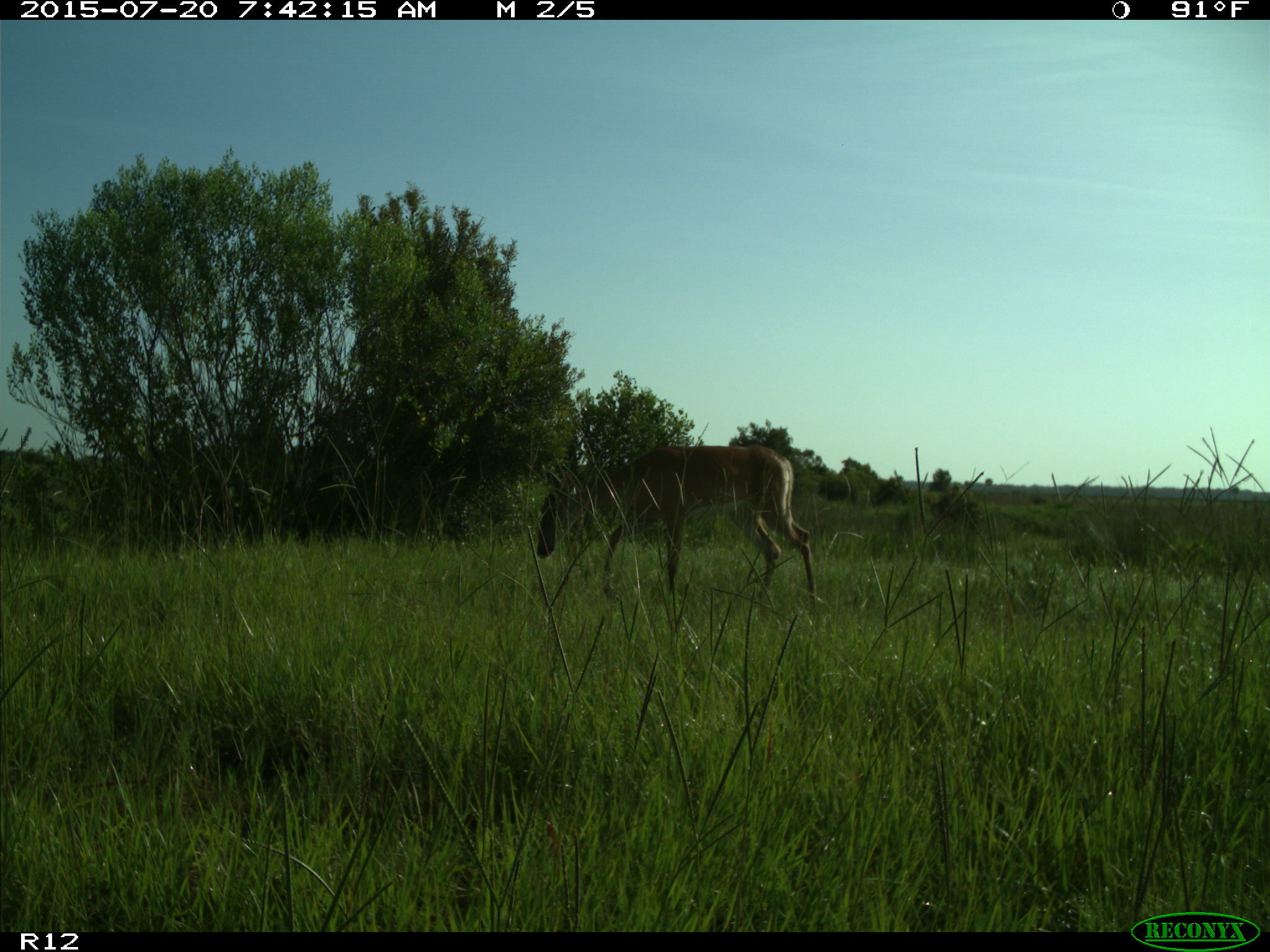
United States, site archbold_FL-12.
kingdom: Animalia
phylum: Chordata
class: Mammalia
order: Artiodactyla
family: Cervidae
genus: Odocoileus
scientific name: Odocoileus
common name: deer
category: unidentified deer